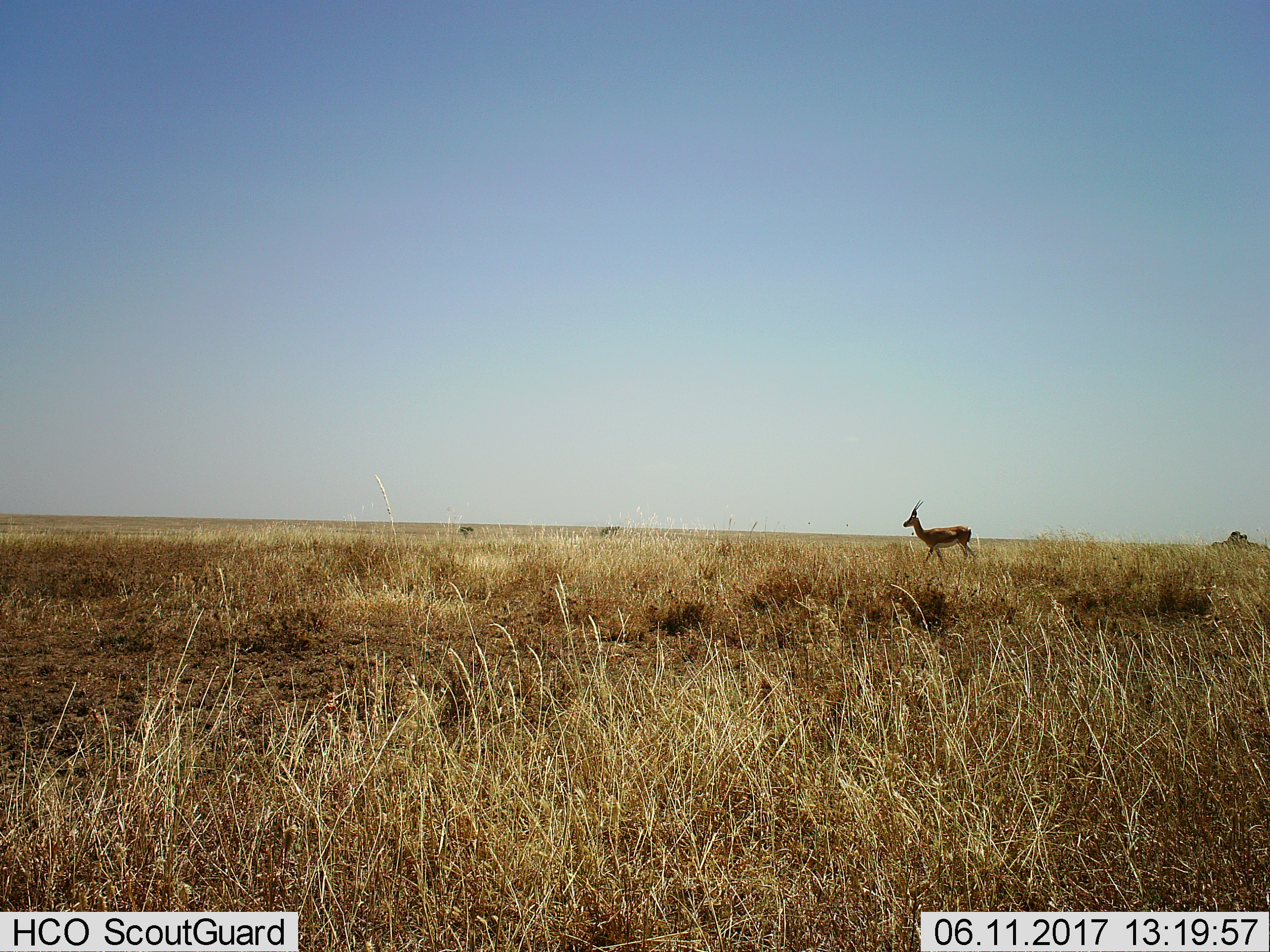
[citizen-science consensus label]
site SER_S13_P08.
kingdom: Animalia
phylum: Chordata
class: Mammalia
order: Artiodactyla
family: Bovidae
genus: Eudorcas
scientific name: Eudorcas thomsonii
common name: thomson's gazelle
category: gazellethomsons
Gazellethomsons (thomson's gazelle) (Eudorcas thomsonii), count 1. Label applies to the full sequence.